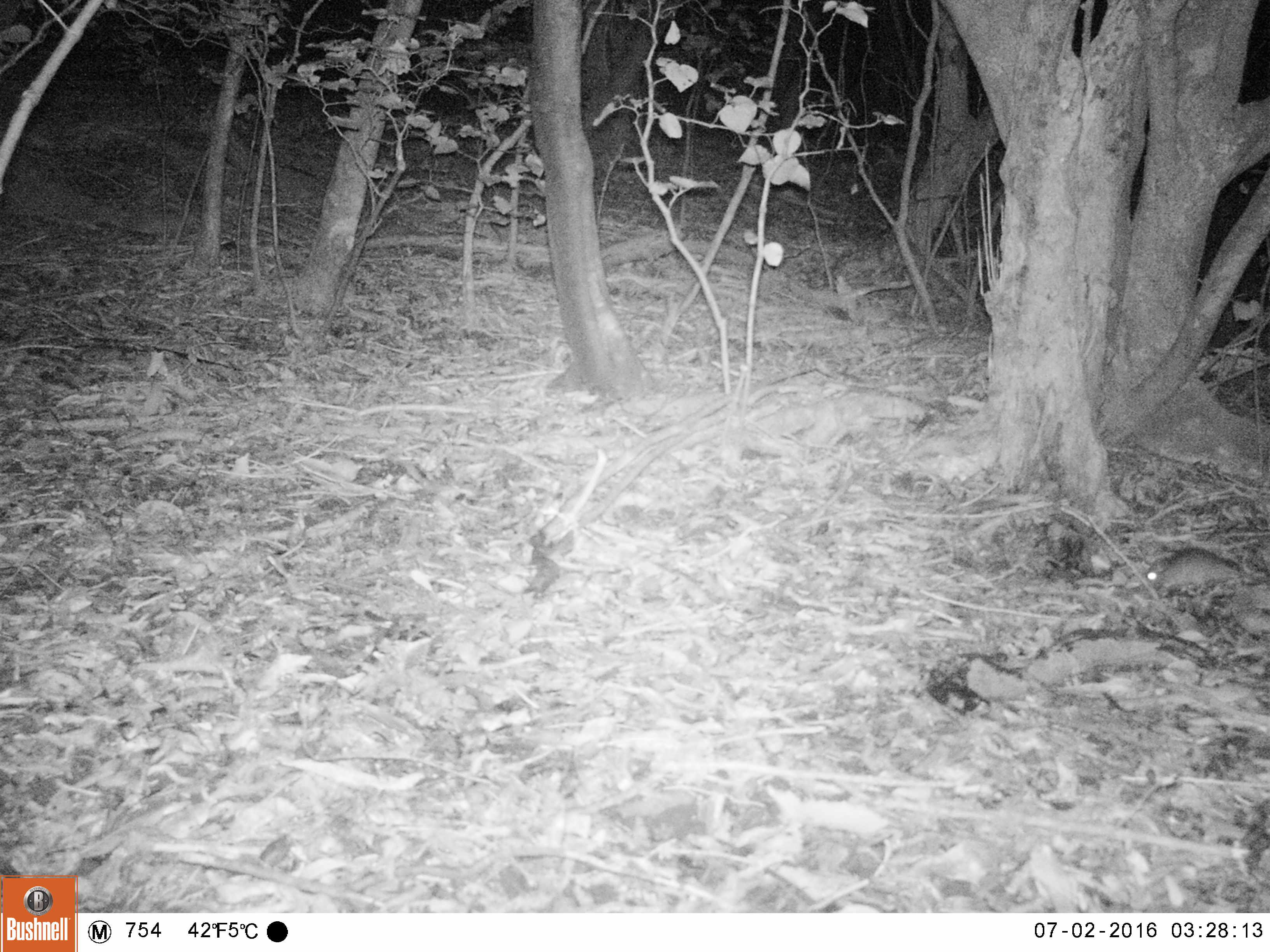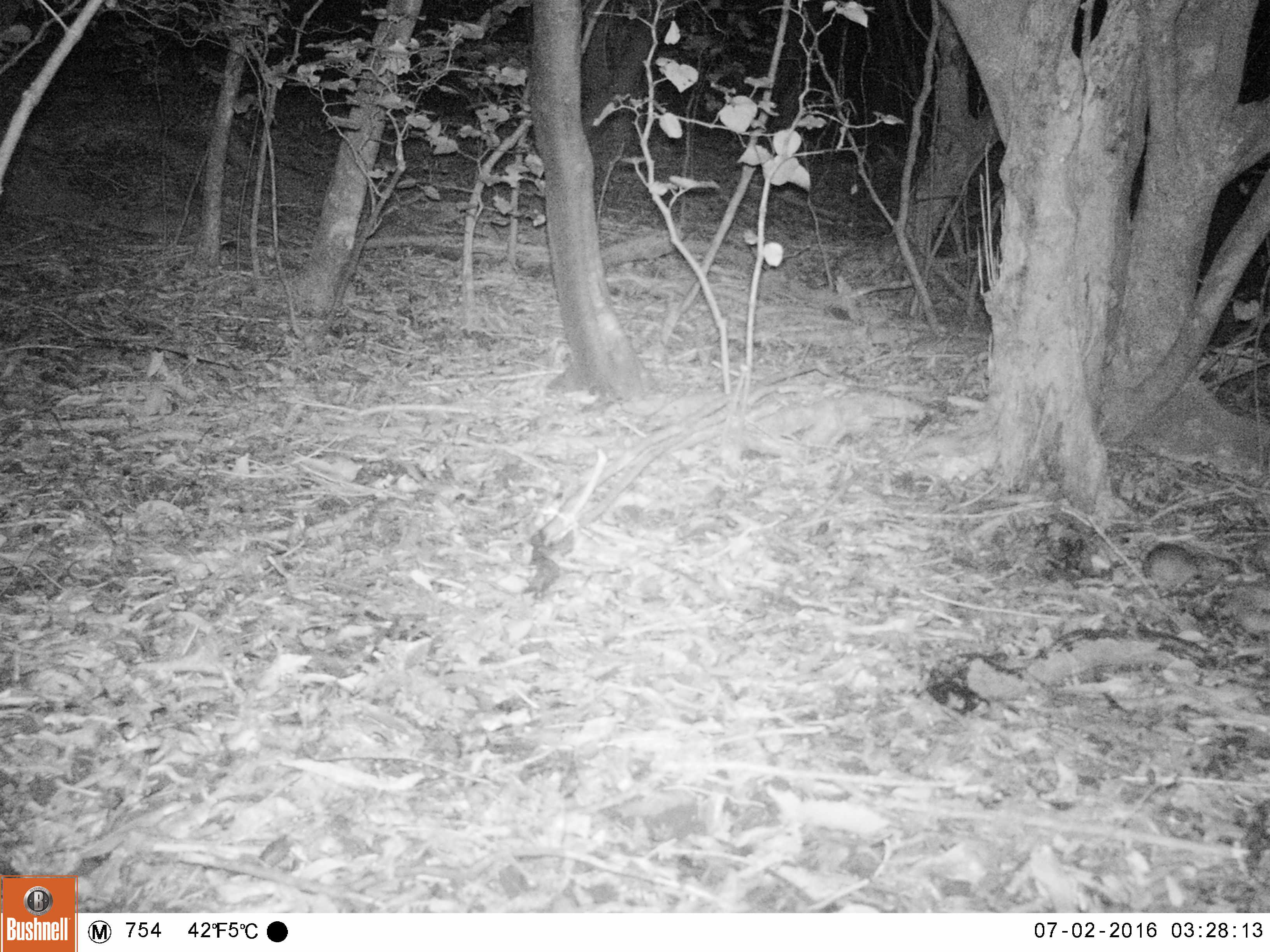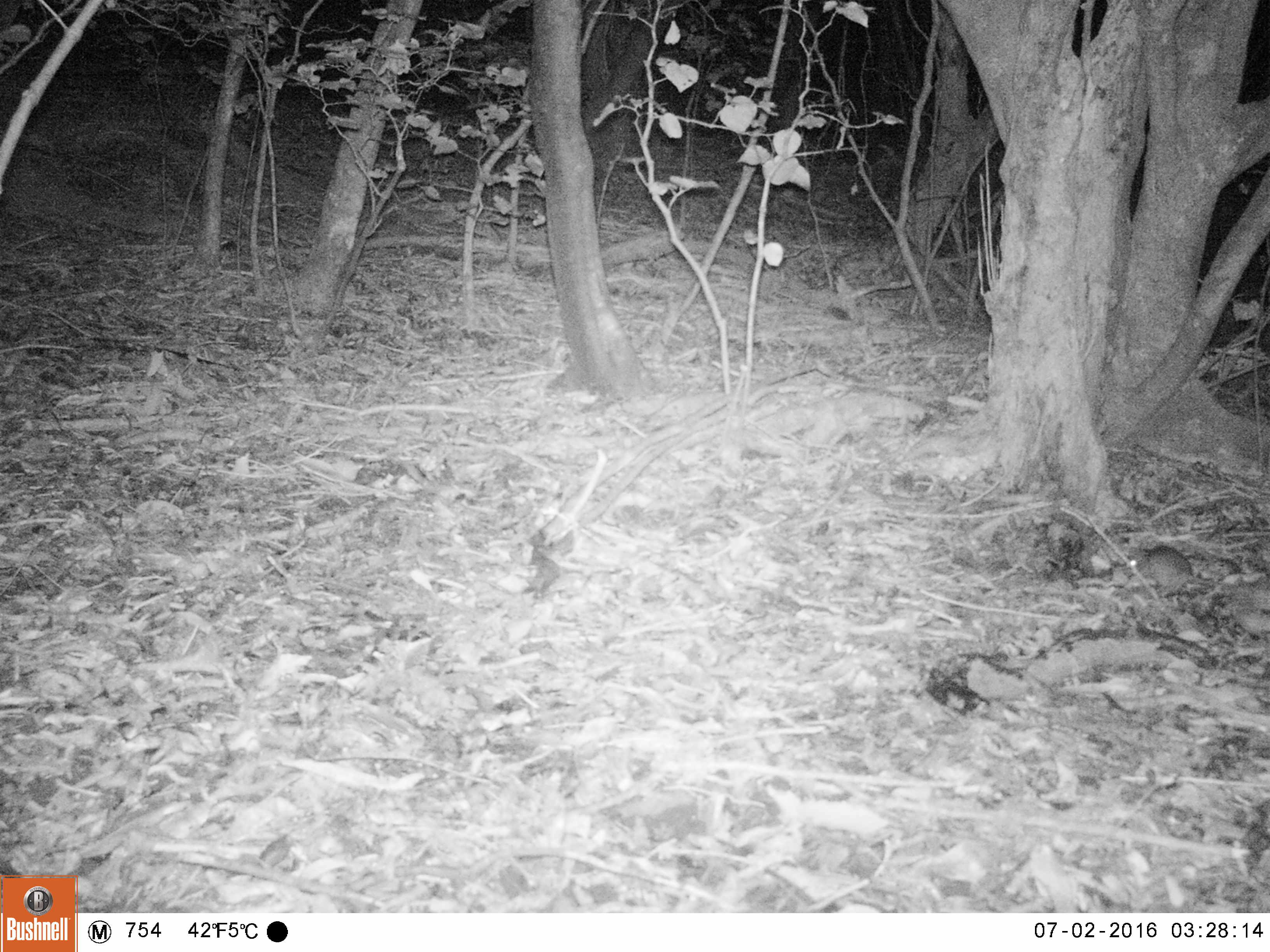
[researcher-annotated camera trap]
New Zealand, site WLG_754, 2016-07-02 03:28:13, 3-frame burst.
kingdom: Animalia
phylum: Chordata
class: Mammalia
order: Rodentia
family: Muridae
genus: Rattus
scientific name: Rattus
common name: rat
Rat (Rattus).